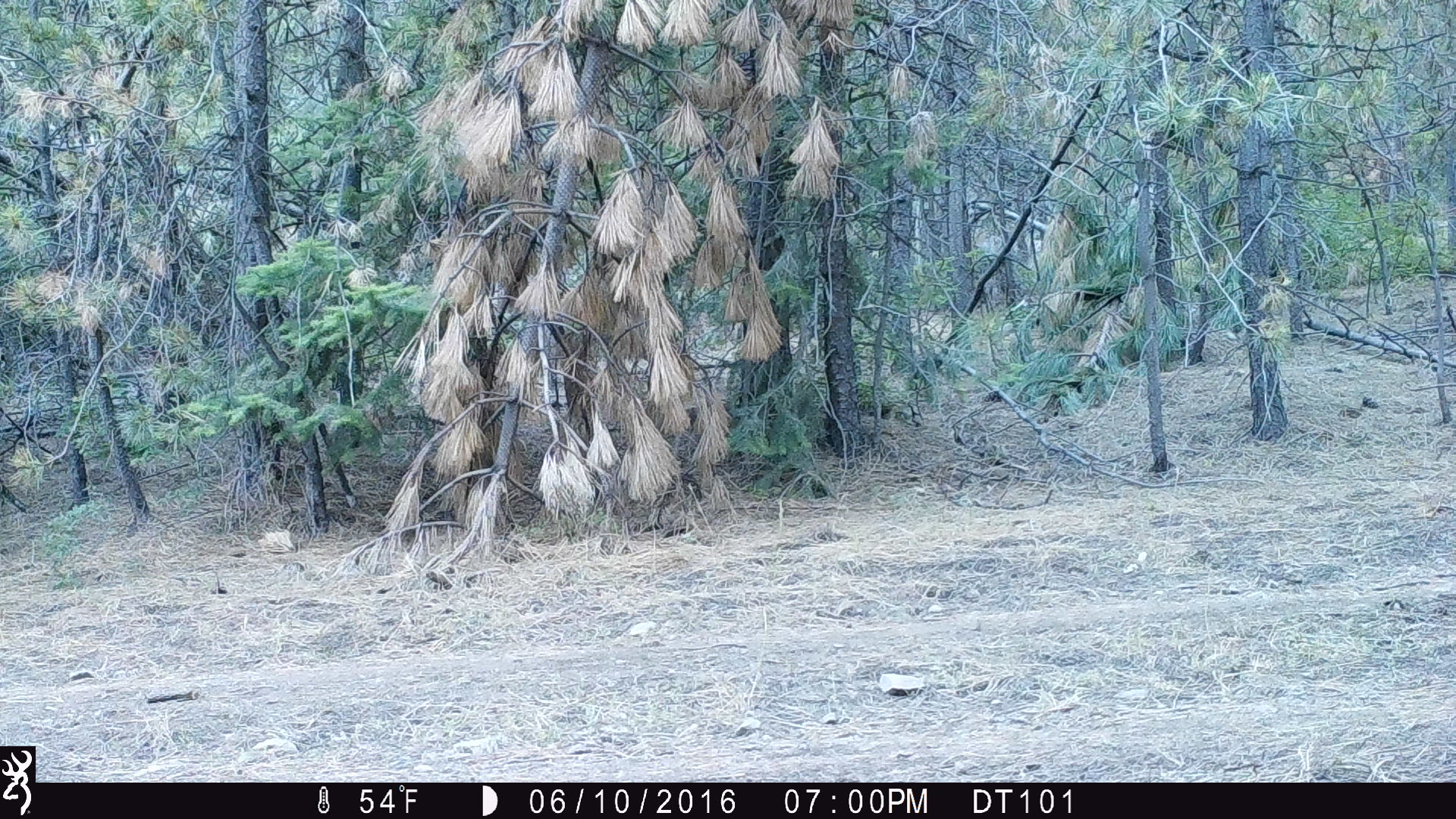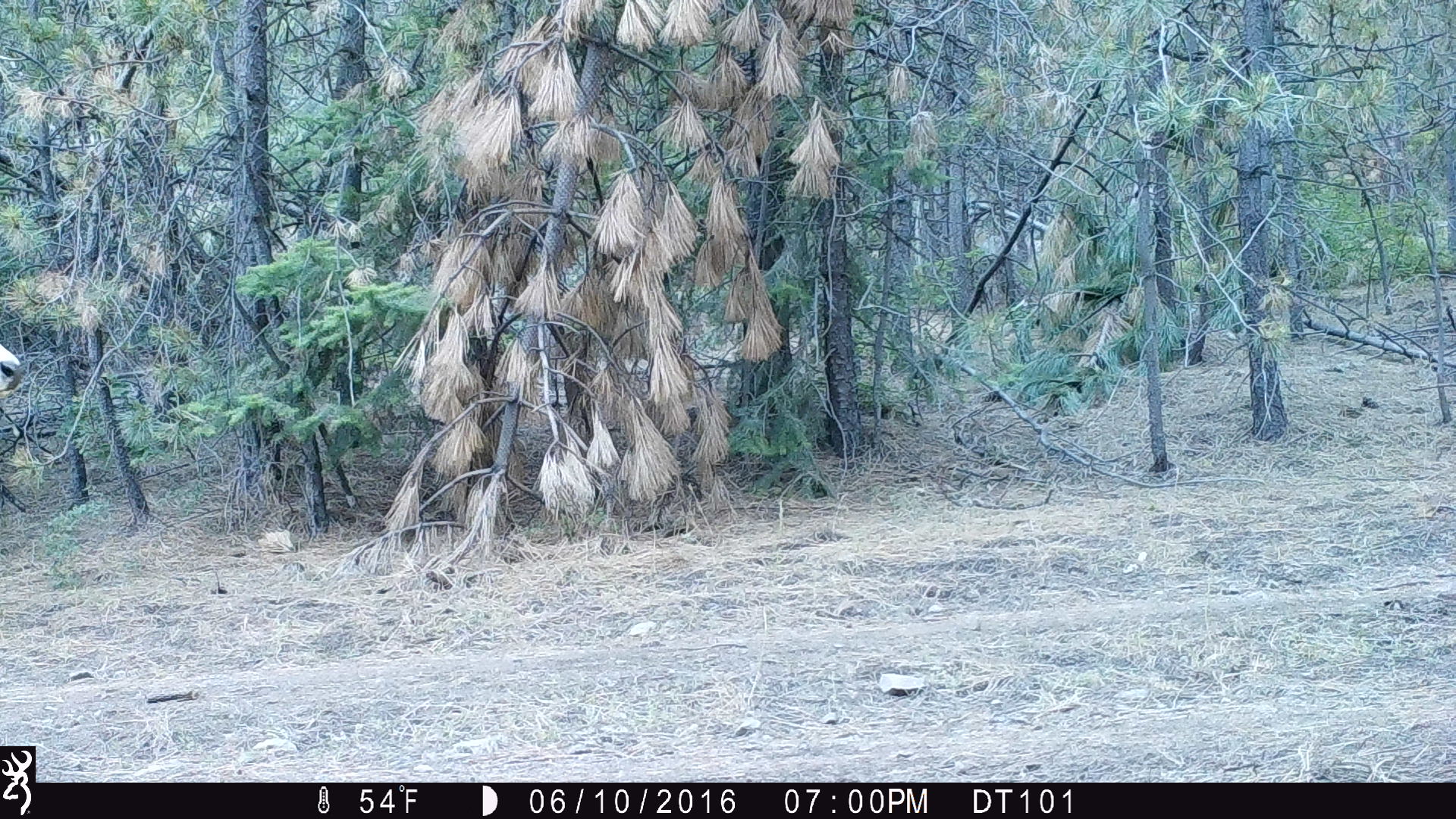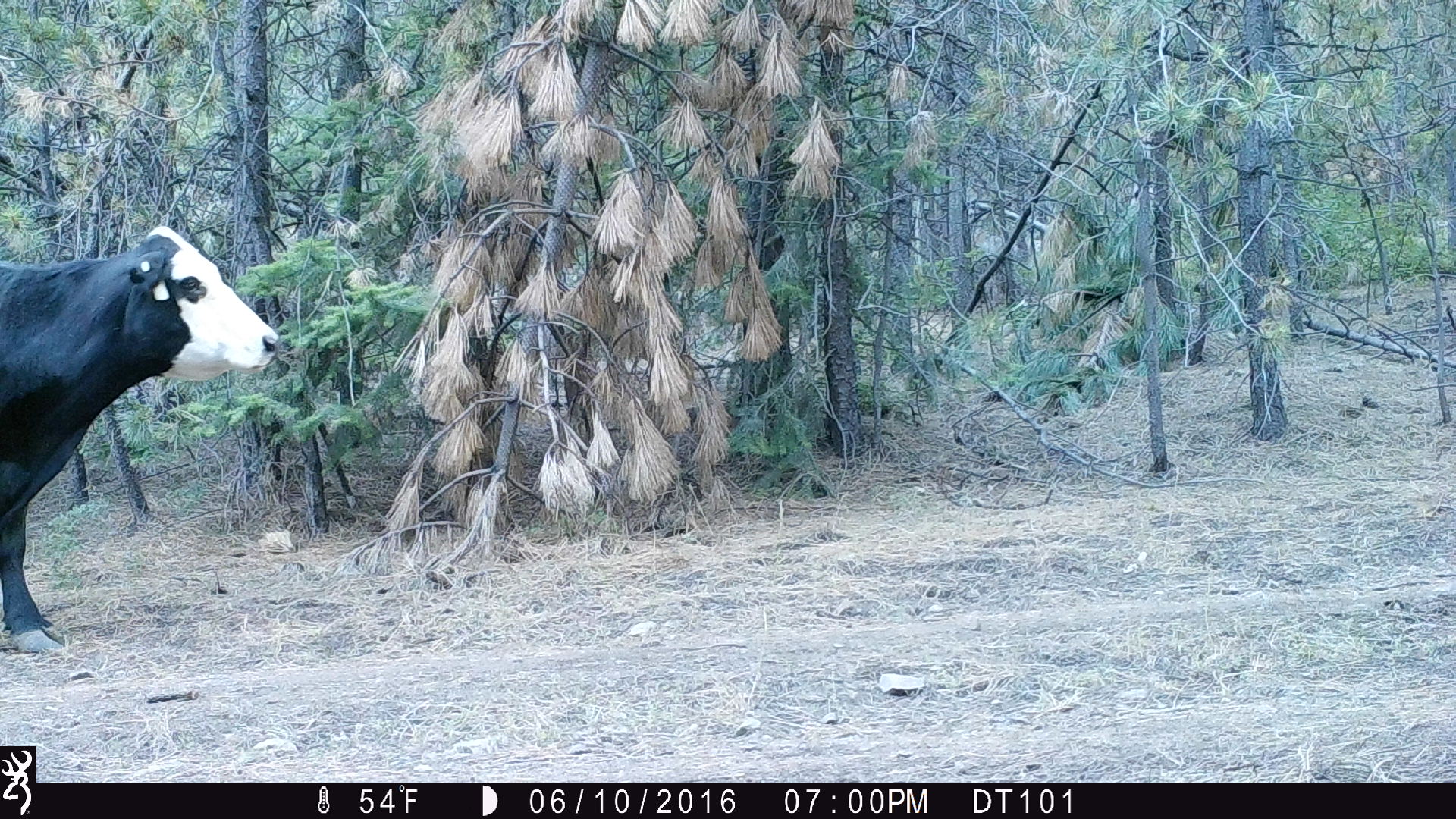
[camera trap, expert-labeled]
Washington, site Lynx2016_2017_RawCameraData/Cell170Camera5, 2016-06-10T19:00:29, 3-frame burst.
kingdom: Animalia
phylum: Chordata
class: Mammalia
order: Artiodactyla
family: Bovidae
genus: Bos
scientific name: Bos taurus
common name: domestic cattle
Domestic cattle (Bos taurus). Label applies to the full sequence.